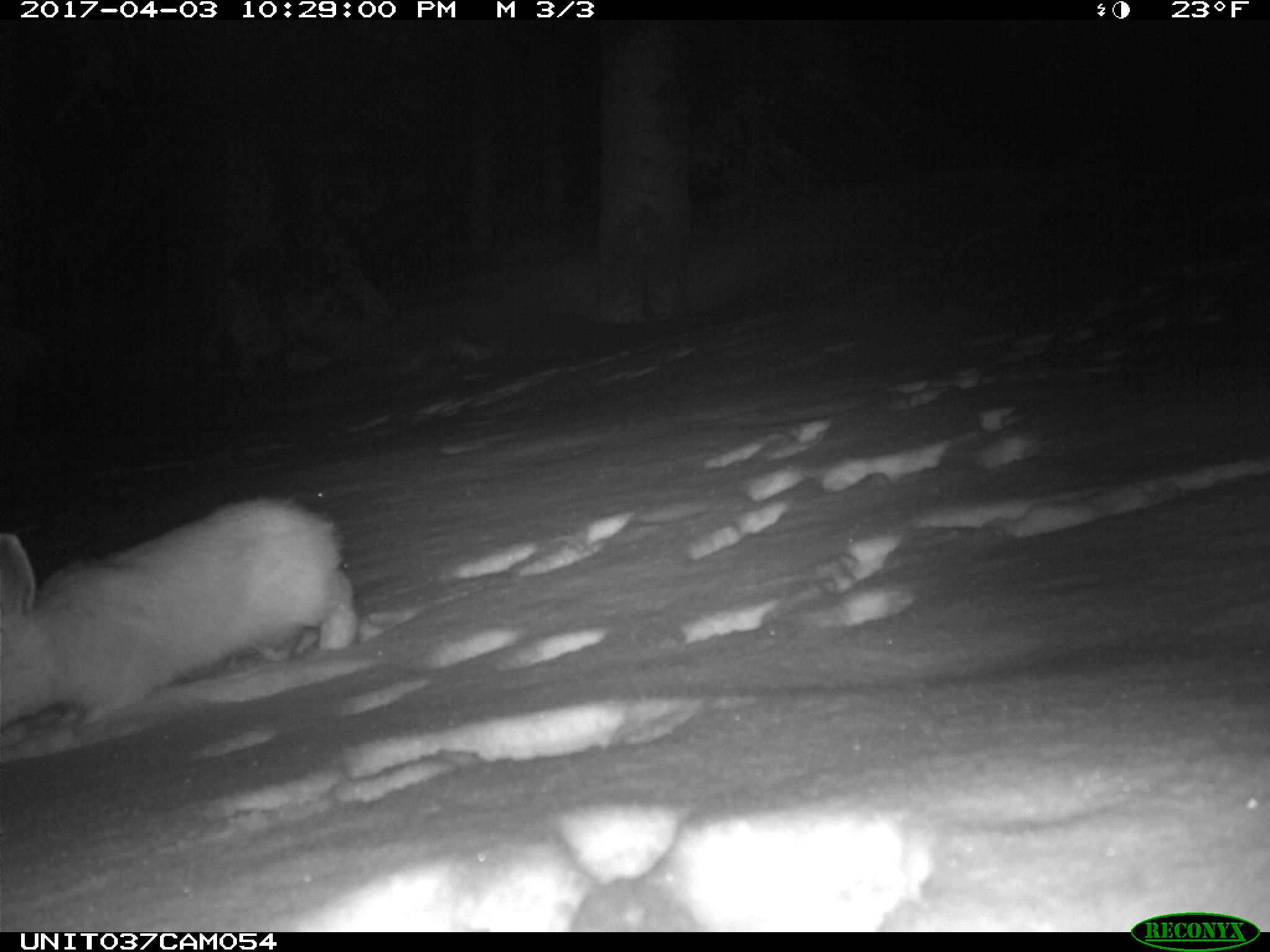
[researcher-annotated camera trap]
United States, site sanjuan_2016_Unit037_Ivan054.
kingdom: Animalia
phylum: Chordata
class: Mammalia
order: Lagomorpha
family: Leporidae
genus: Lepus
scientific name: Lepus americanus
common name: snowshoe hare